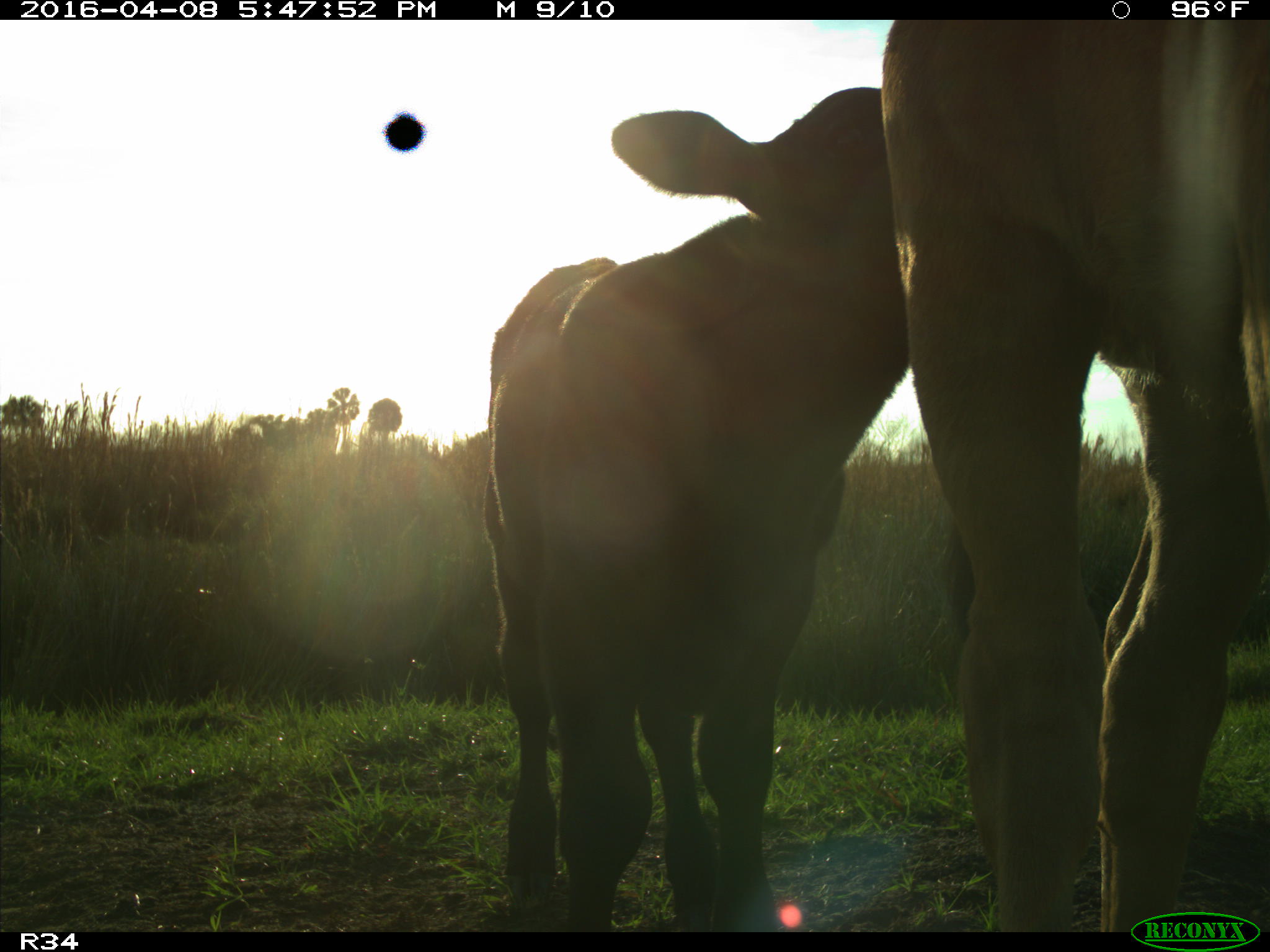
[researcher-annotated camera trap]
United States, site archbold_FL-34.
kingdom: Animalia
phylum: Chordata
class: Mammalia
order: Artiodactyla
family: Bovidae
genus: Bos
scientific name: Bos taurus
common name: domestic cow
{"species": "Bos taurus (domestic cow)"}